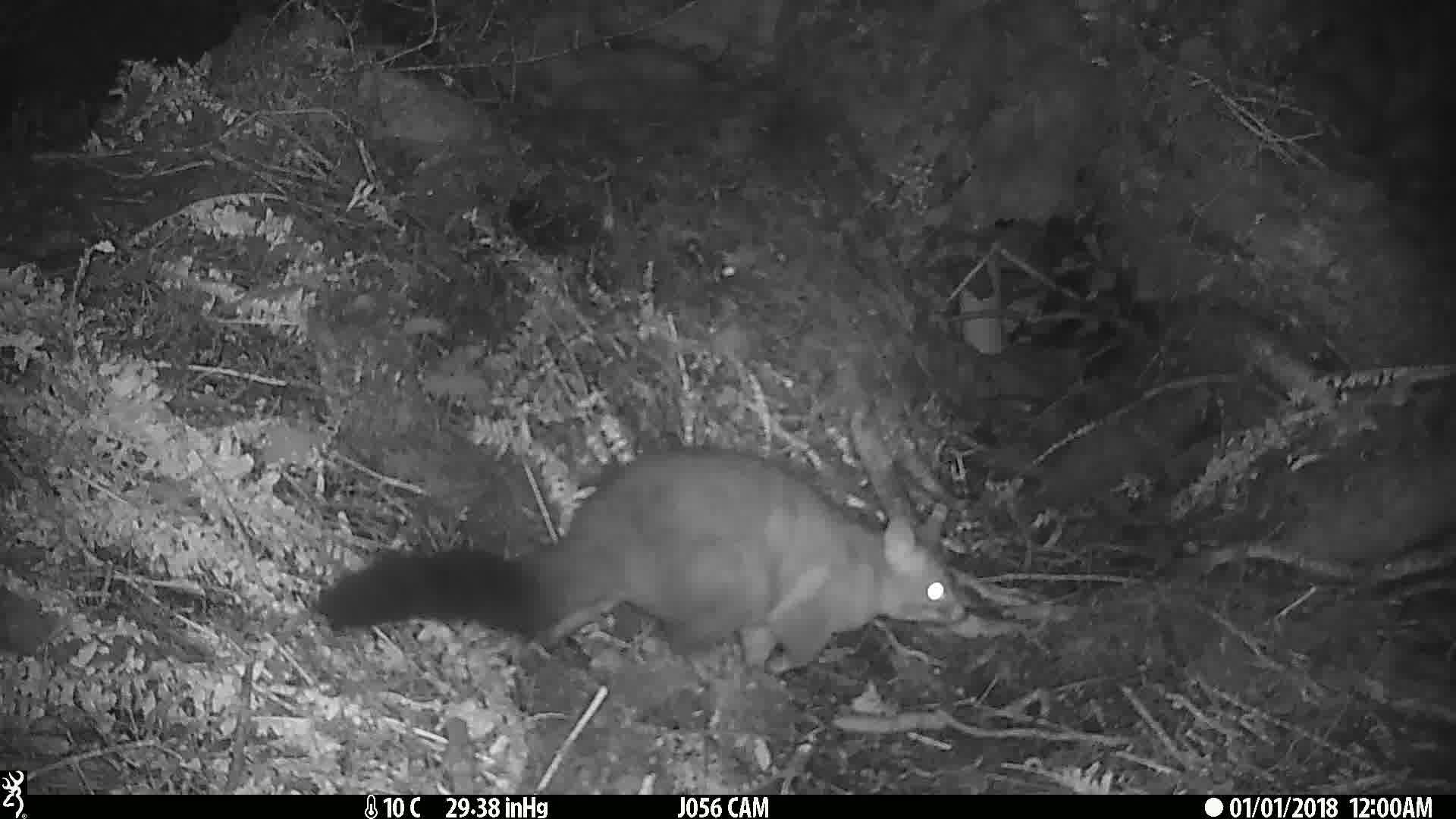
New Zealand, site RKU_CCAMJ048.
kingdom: Animalia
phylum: Chordata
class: Mammalia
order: Diprotodontia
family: Phalangeridae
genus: Trichosurus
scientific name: Trichosurus vulpecula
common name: common brushtail possum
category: possum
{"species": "possum (common brushtail possum) (Trichosurus vulpecula)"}